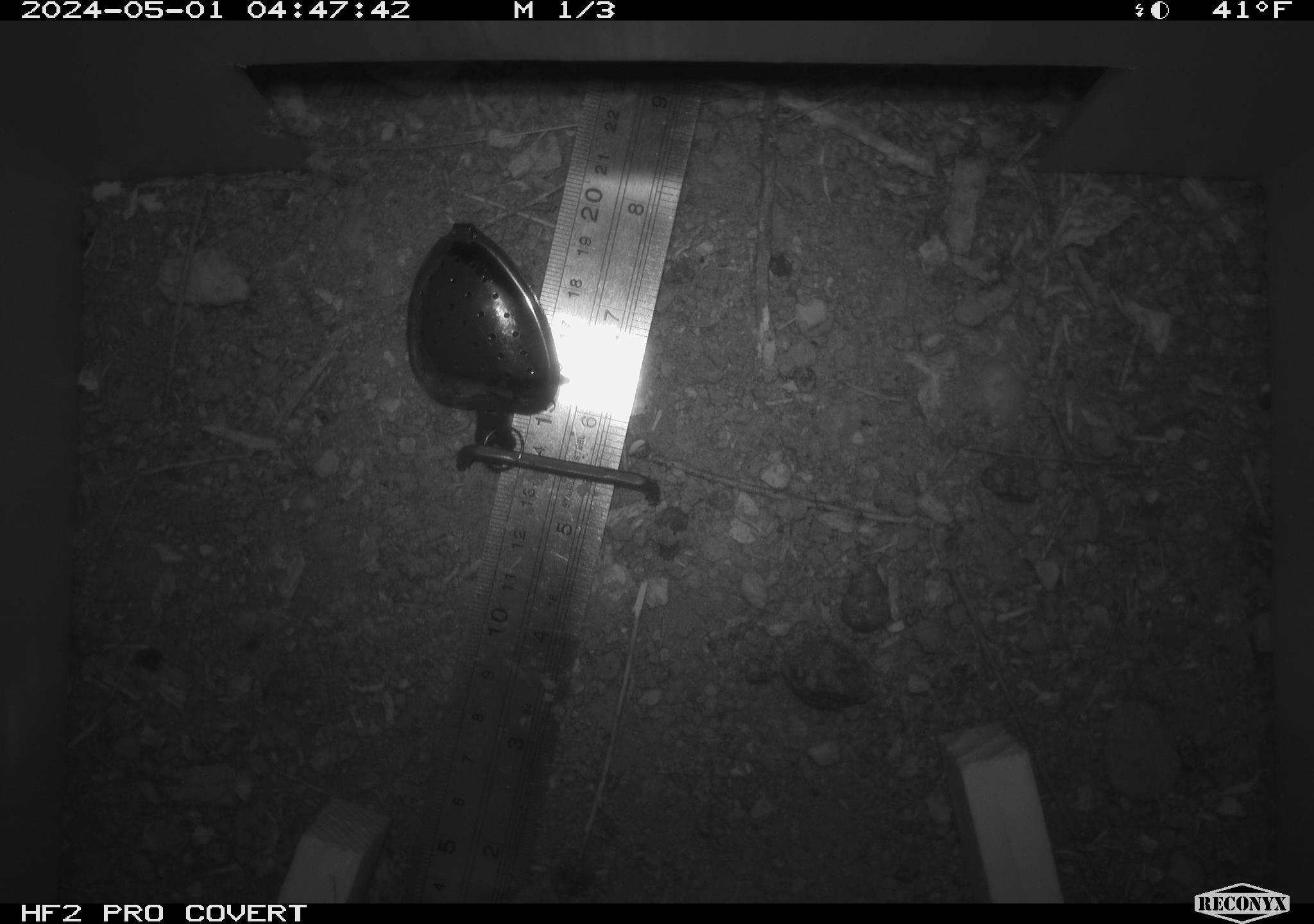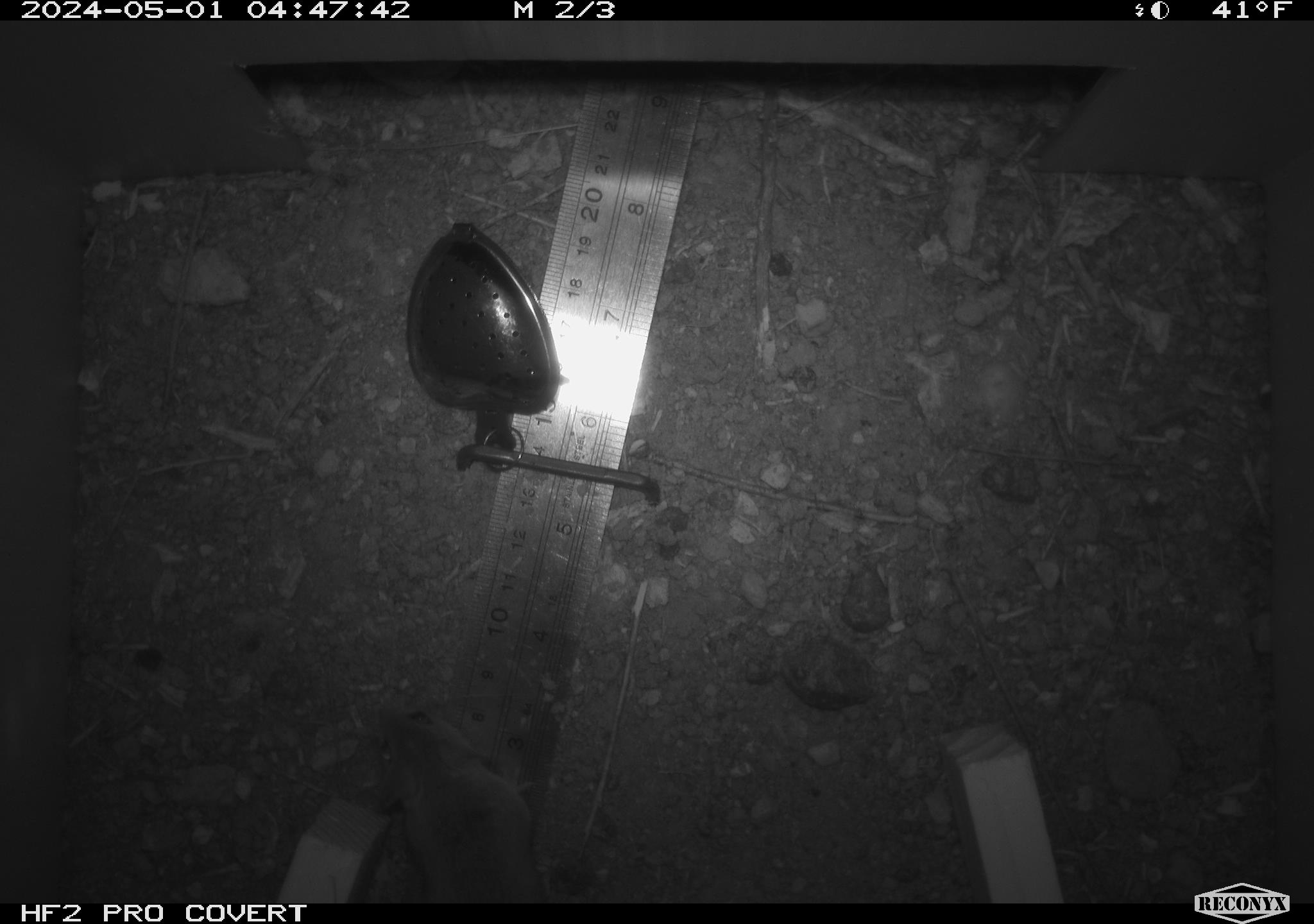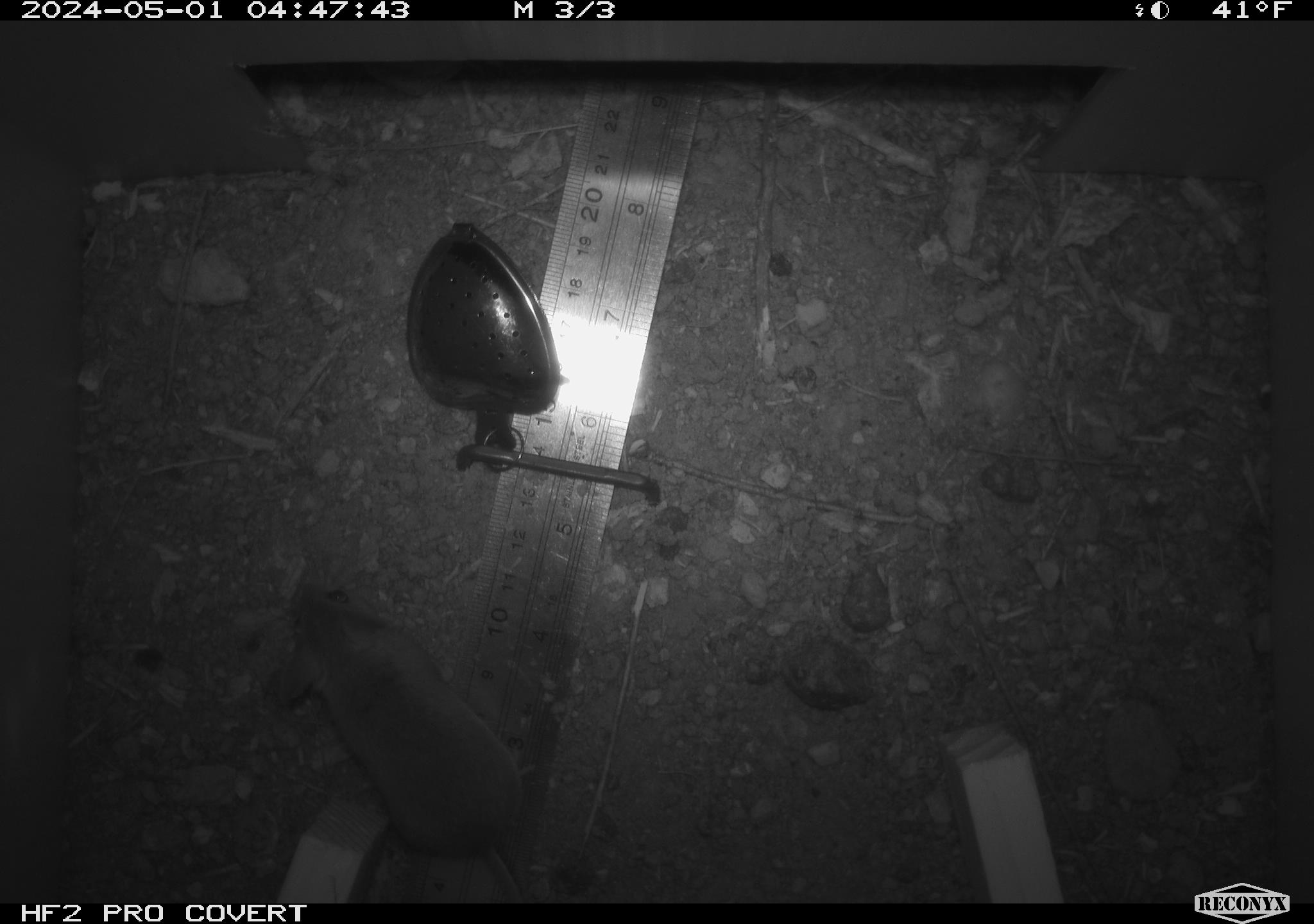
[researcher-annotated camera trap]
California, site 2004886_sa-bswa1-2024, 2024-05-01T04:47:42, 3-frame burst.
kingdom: Animalia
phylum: Chordata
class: Mammalia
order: Rodentia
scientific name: Rodentia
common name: mouse species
Mouse species (Rodentia).